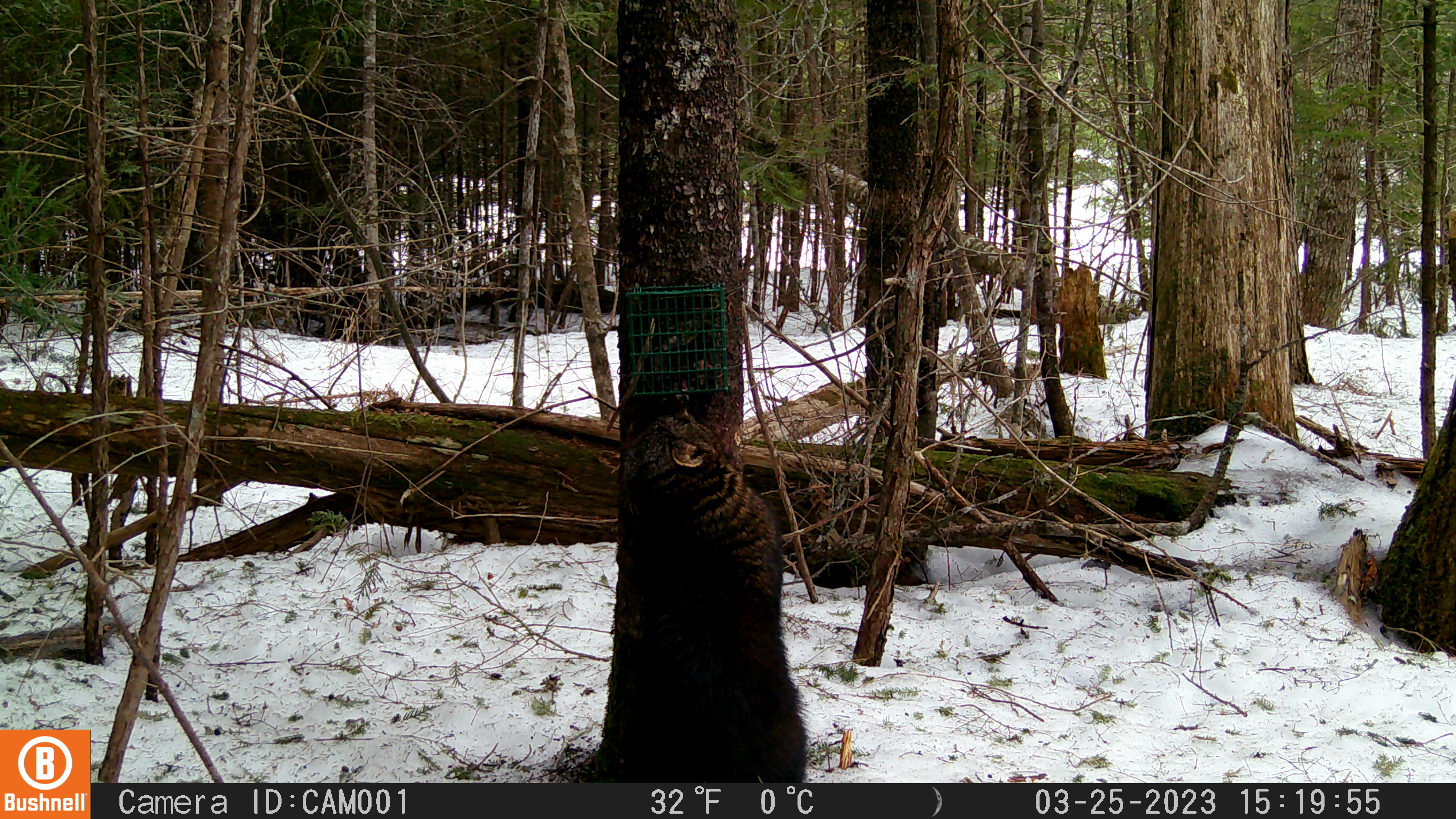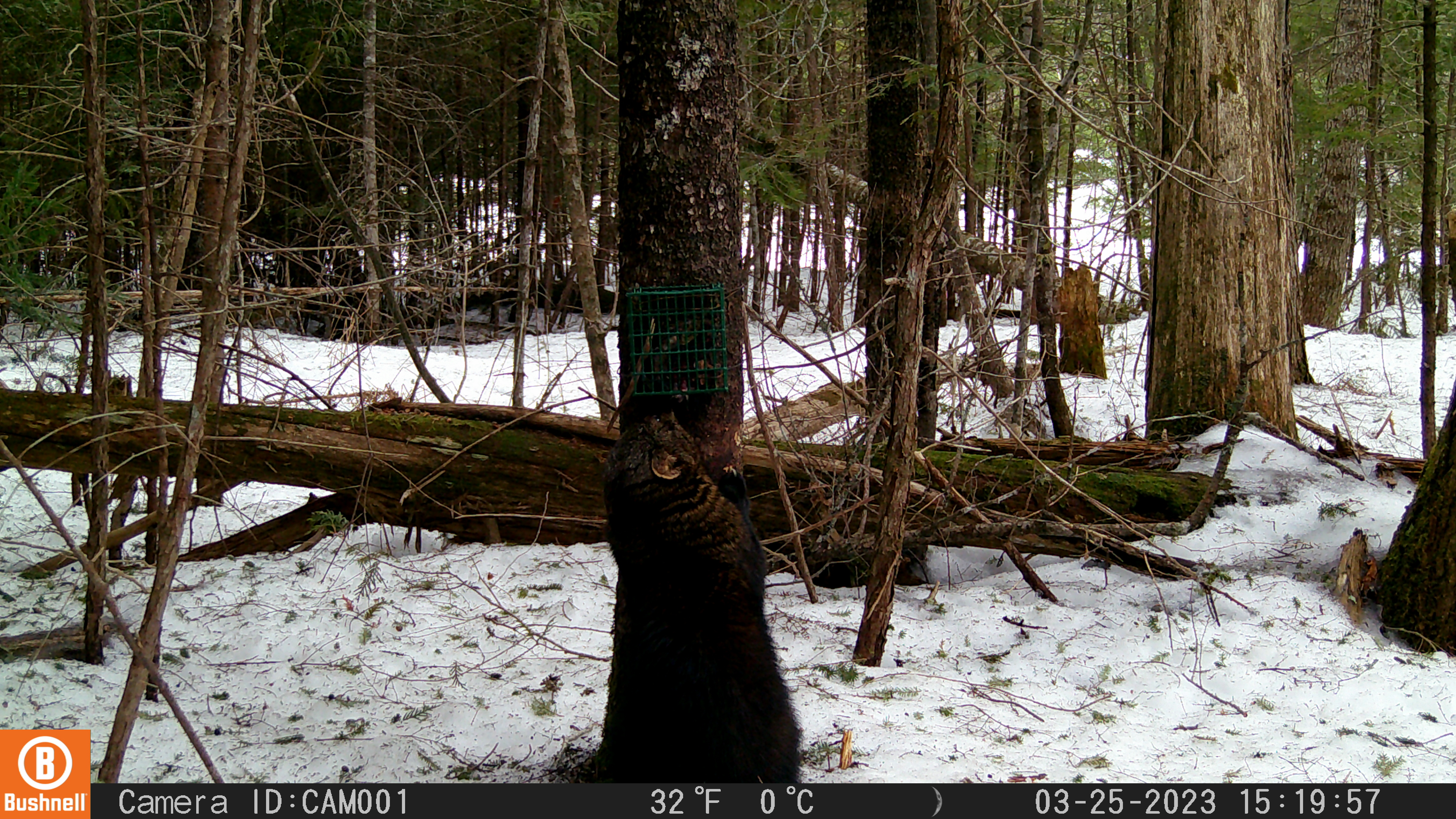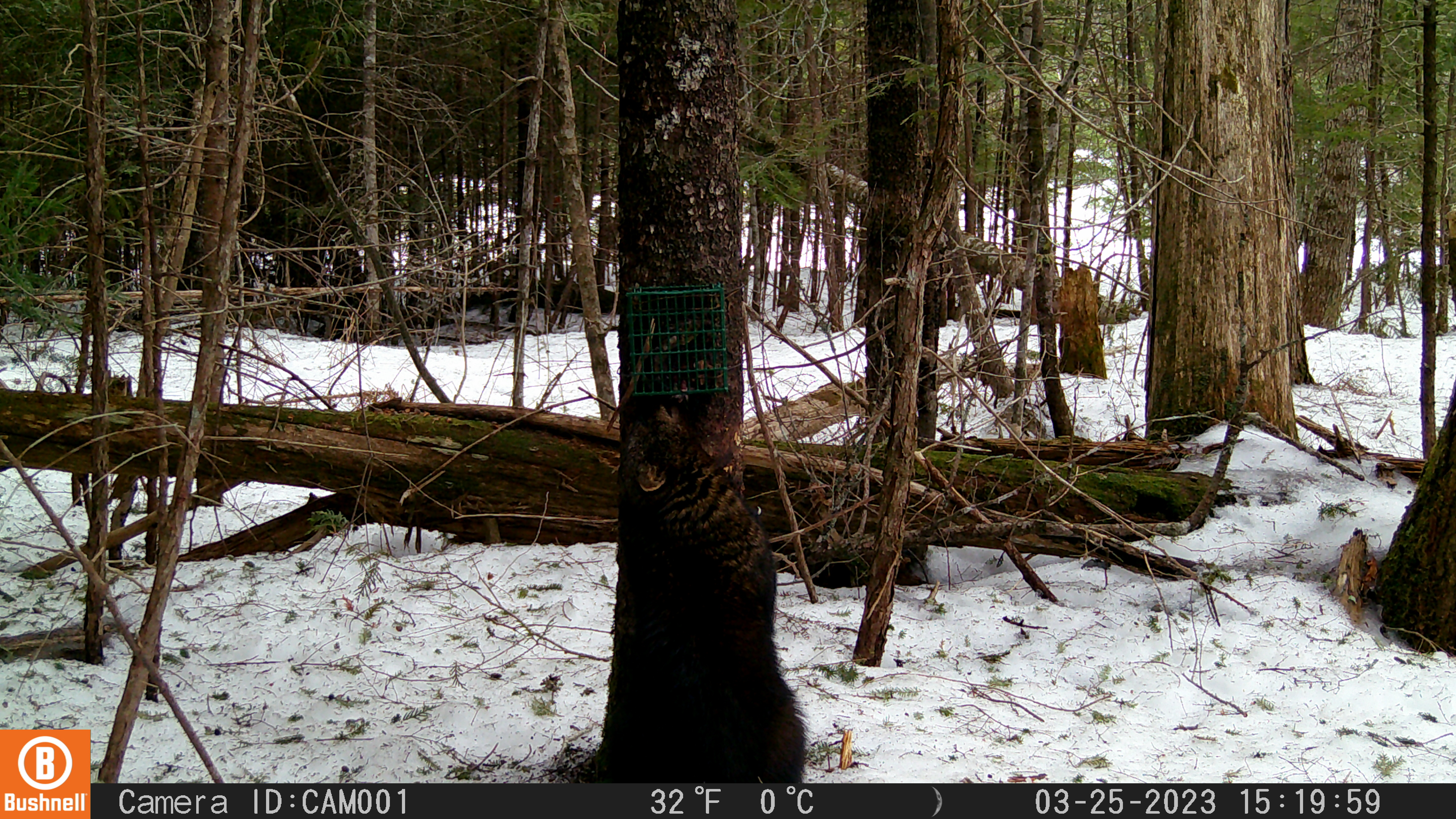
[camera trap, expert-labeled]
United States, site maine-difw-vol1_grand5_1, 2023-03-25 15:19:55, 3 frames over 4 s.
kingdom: Animalia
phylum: Chordata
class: Mammalia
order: Carnivora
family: Mustelidae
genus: Pekania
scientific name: Pekania pennanti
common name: fisher